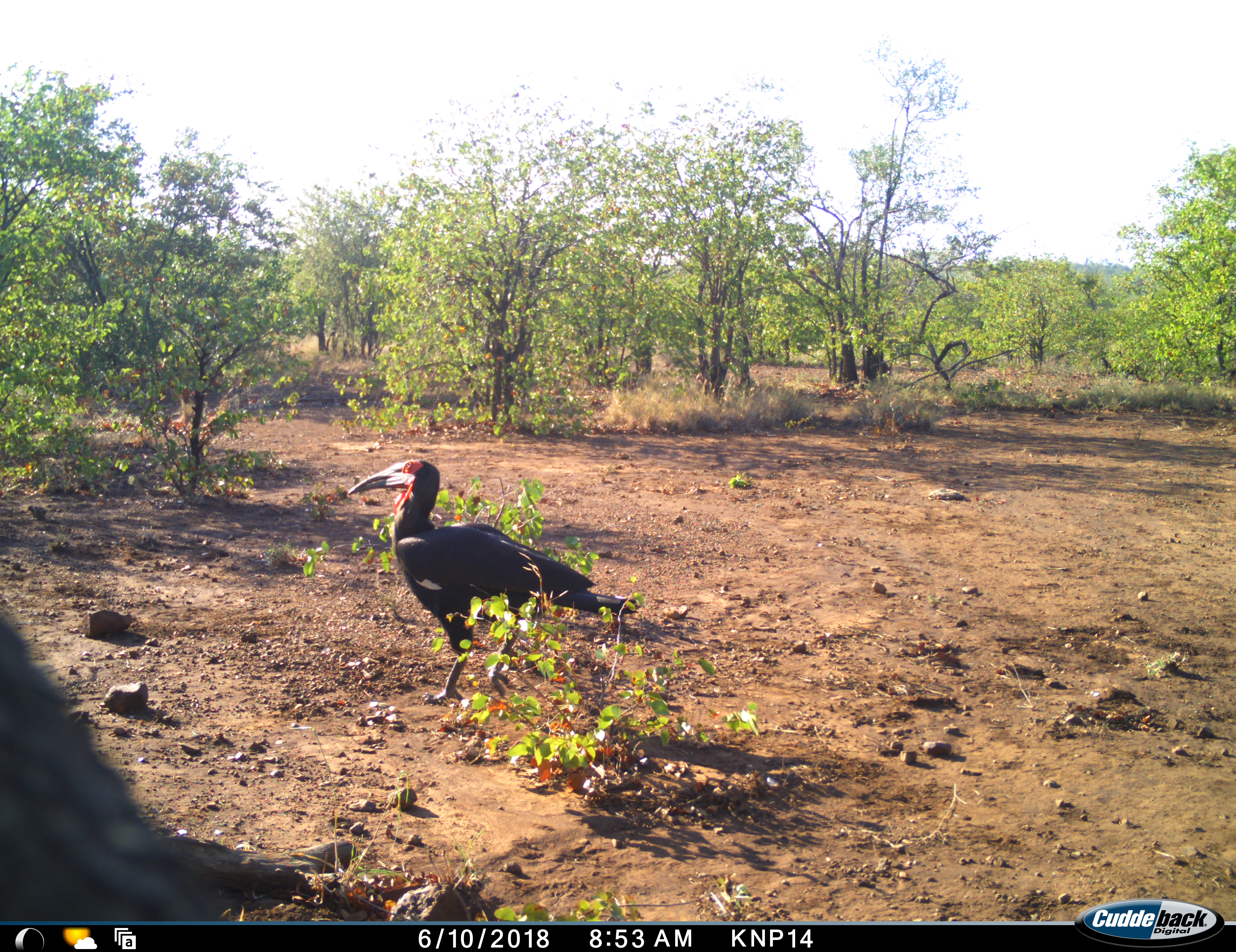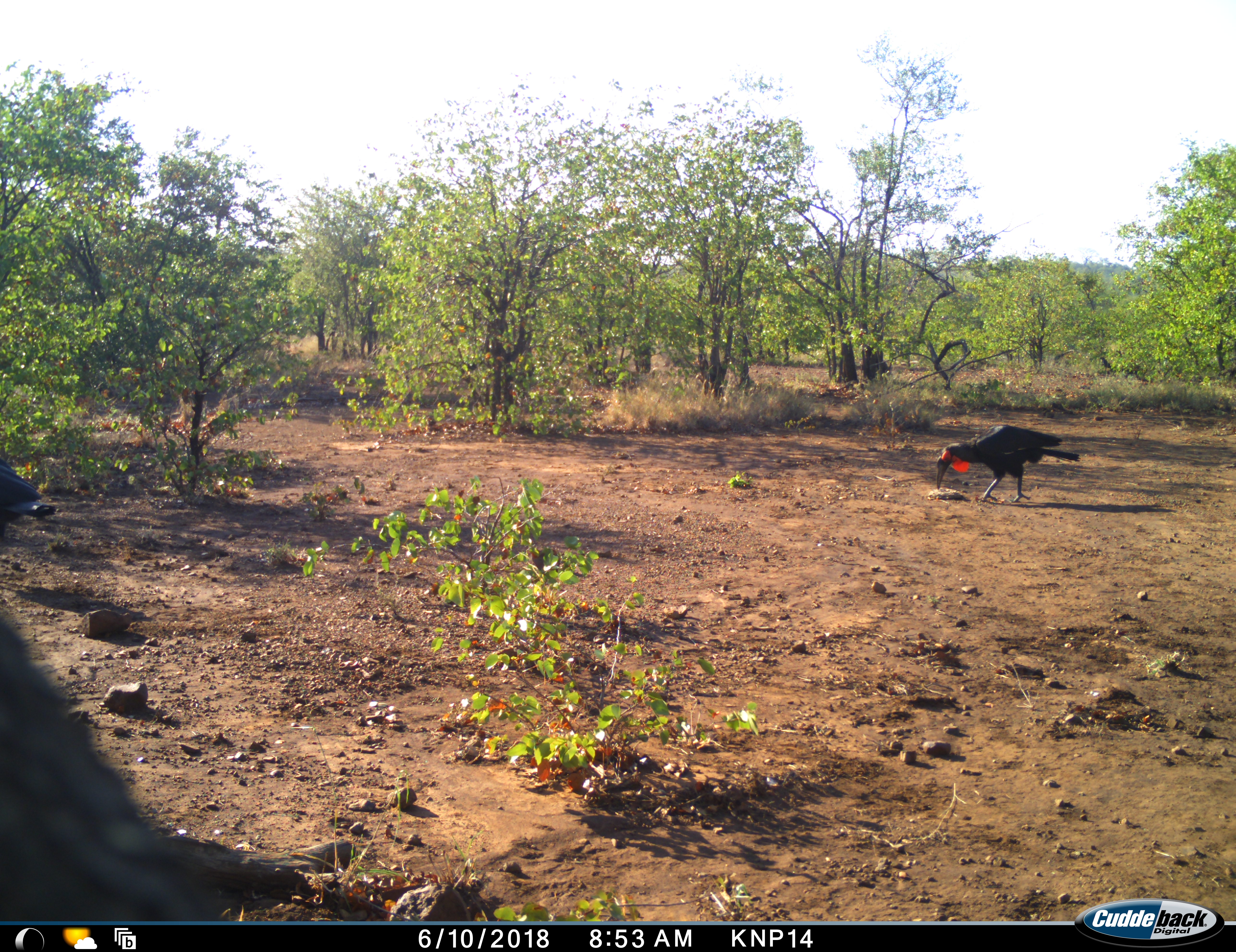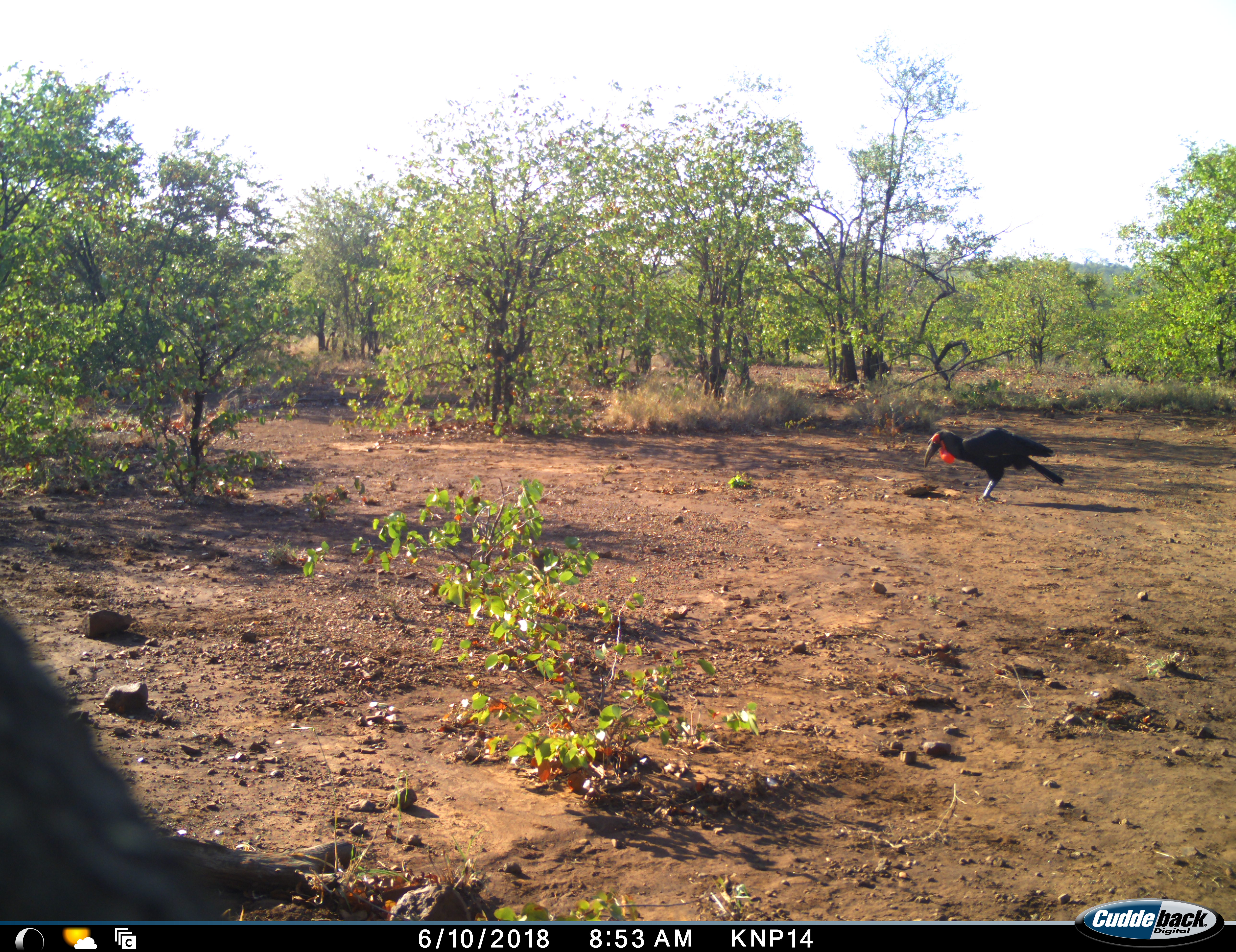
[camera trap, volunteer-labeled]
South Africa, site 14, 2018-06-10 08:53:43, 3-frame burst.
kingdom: Animalia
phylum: Chordata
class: Aves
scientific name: Aves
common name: bird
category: birdother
Birdother (bird) (Aves), count 2. Behavior (volunteer vote fractions): standing 22%, resting 0%, moving 89%, interacting 11%. Young present (vote fraction): 0%. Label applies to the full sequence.